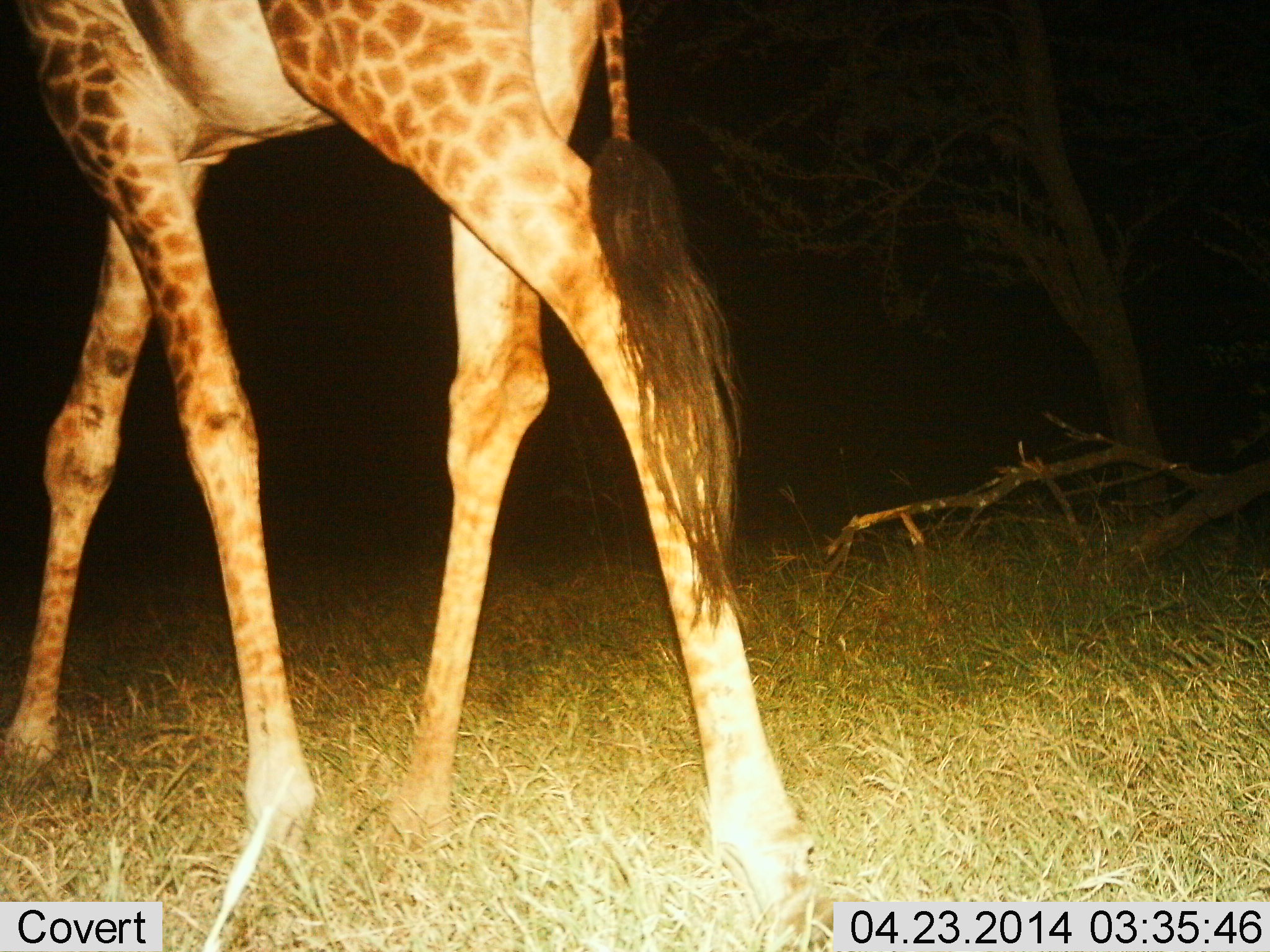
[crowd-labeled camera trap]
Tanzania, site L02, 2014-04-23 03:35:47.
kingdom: Animalia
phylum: Chordata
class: Mammalia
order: Artiodactyla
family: Giraffidae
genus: Giraffa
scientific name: Giraffa camelopardalis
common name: giraffe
Giraffe (Giraffa camelopardalis), count 1. Behavior (volunteer vote fractions): standing 10%, resting 0%, moving 90%, interacting 0%. Young present (vote fraction): 0%. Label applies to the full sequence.